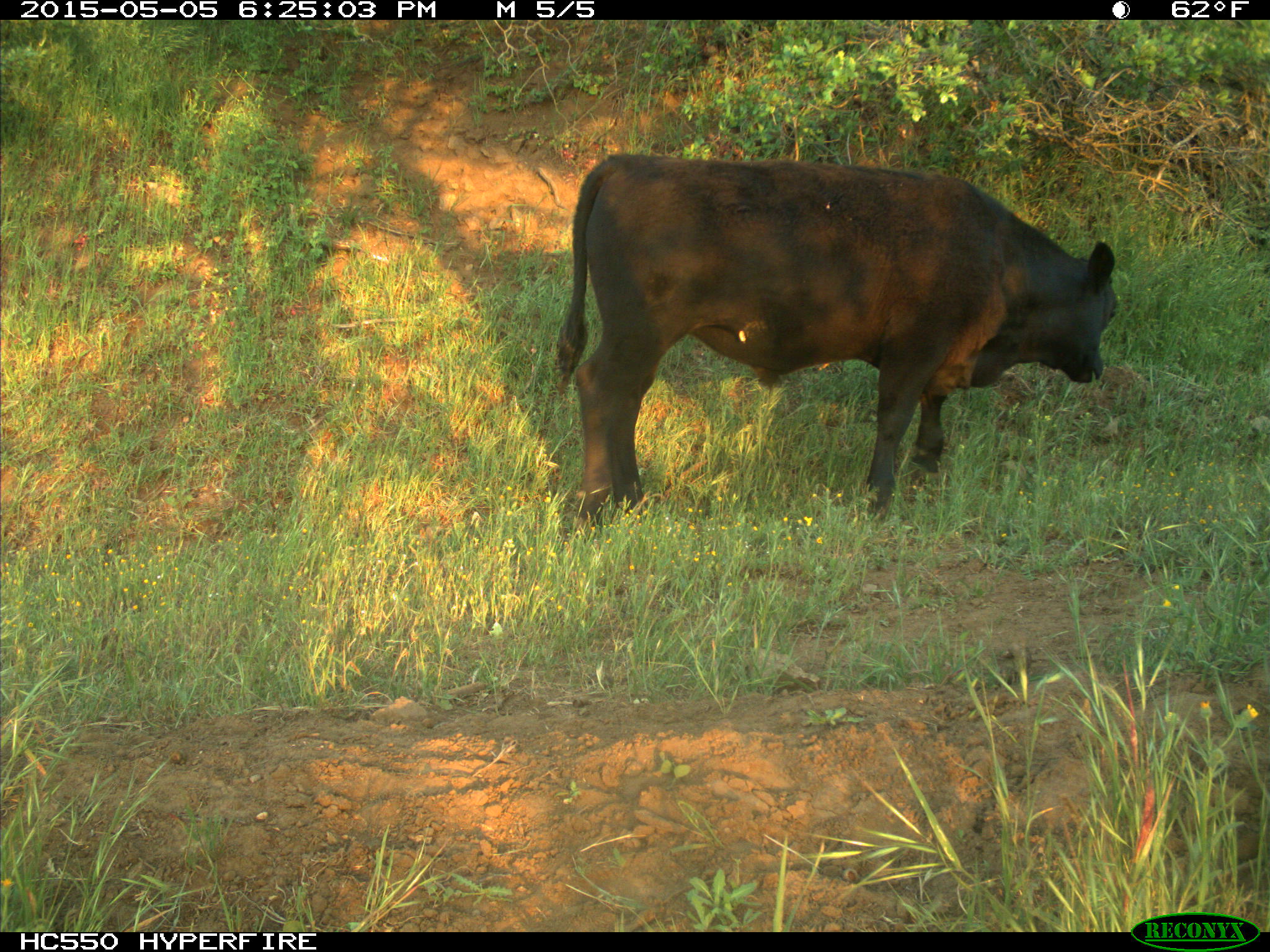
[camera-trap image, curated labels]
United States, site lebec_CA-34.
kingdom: Animalia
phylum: Chordata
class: Mammalia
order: Artiodactyla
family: Bovidae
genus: Bos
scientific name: Bos taurus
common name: domestic cow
Bos taurus (domestic cow).